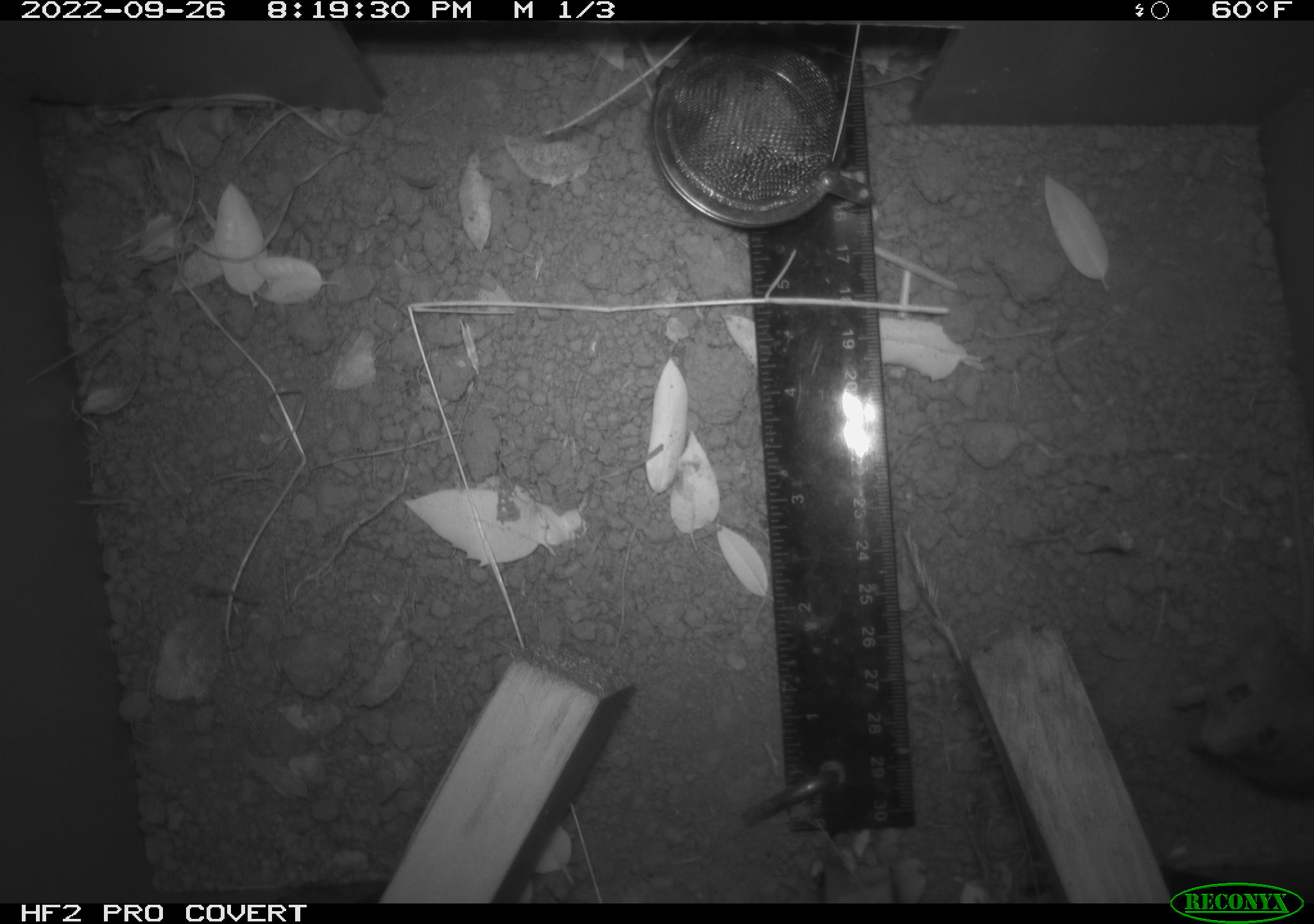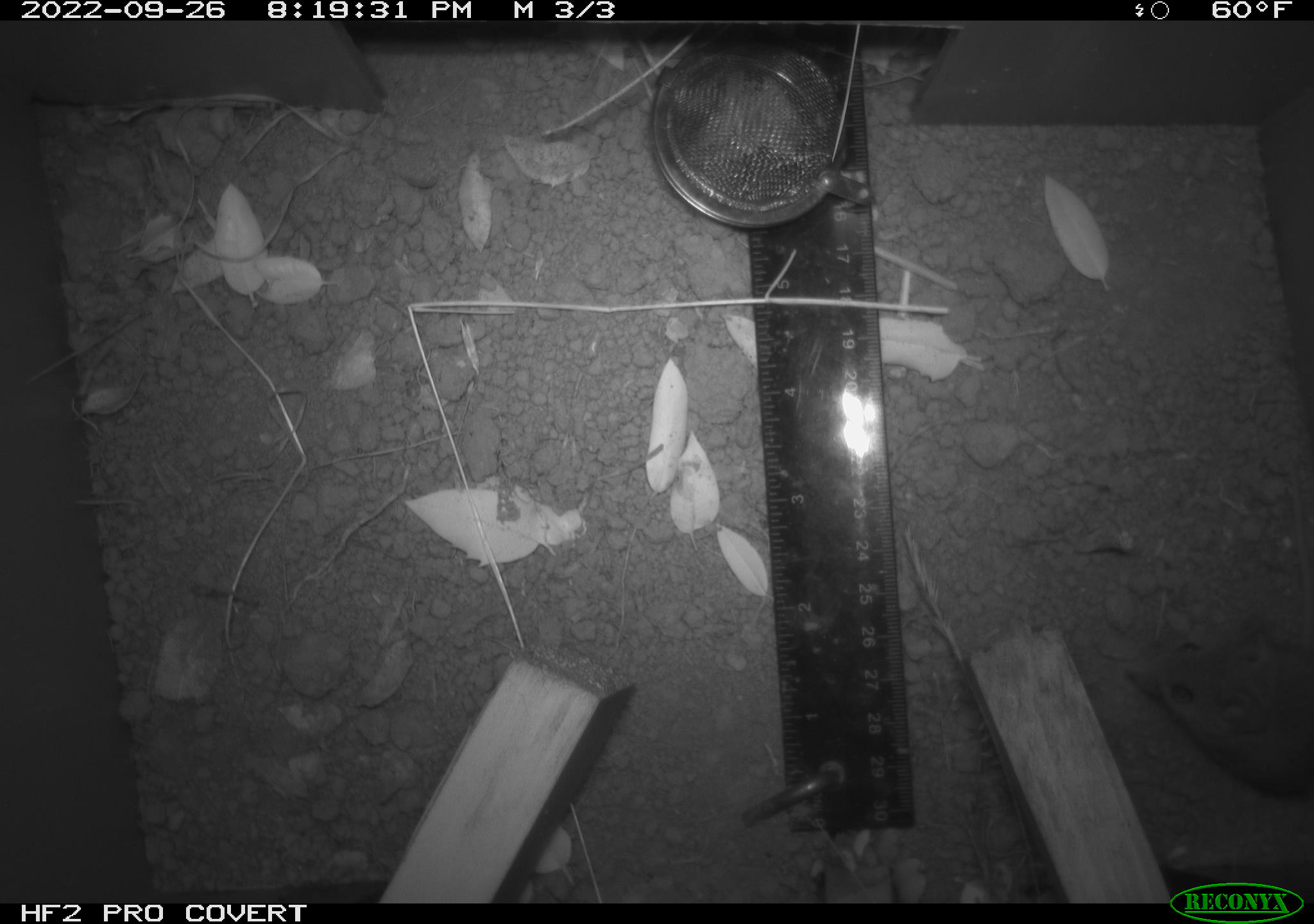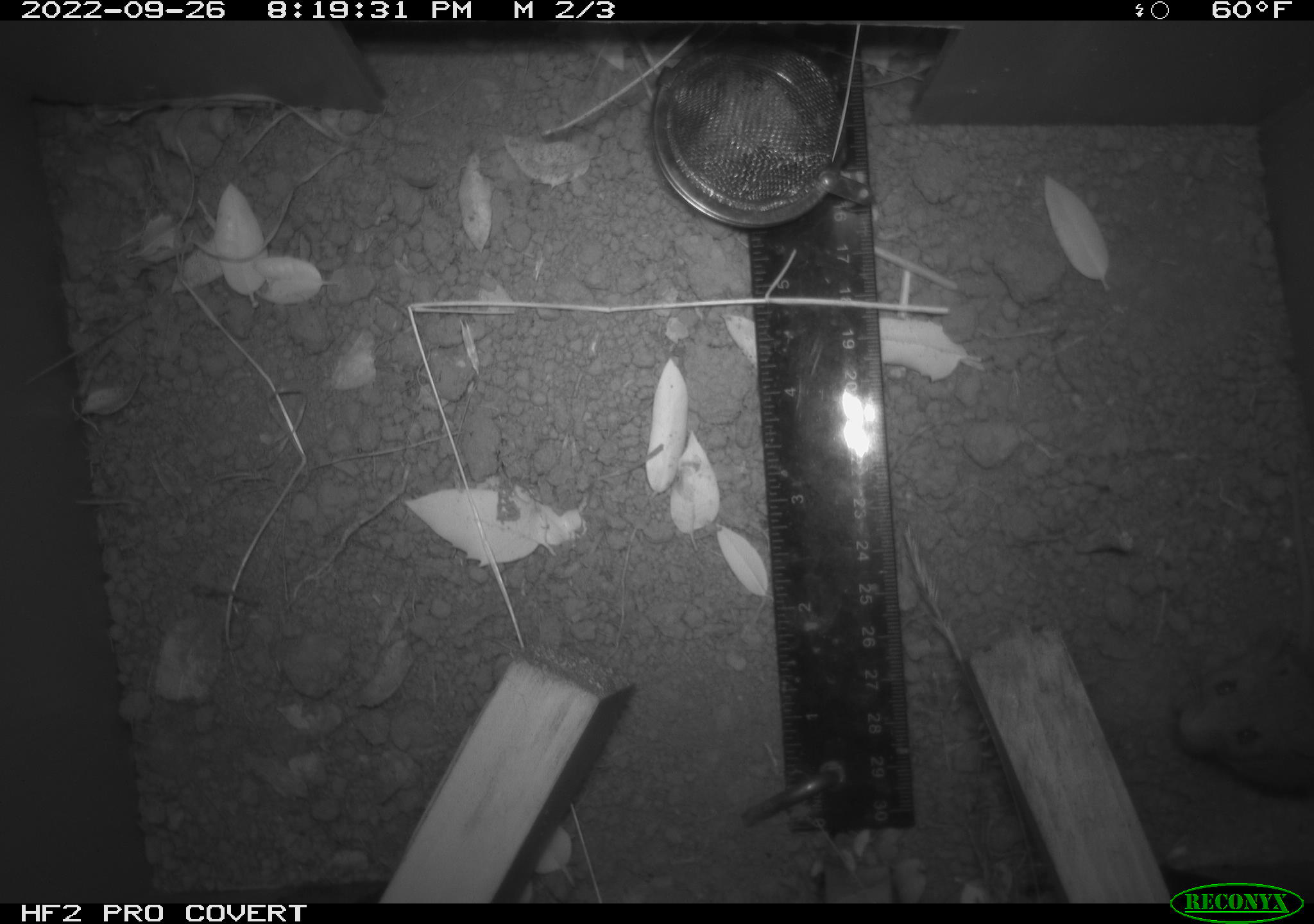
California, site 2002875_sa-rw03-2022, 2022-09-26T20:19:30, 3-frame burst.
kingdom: Animalia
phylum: Chordata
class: Mammalia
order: Rodentia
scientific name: Rodentia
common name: mouse species